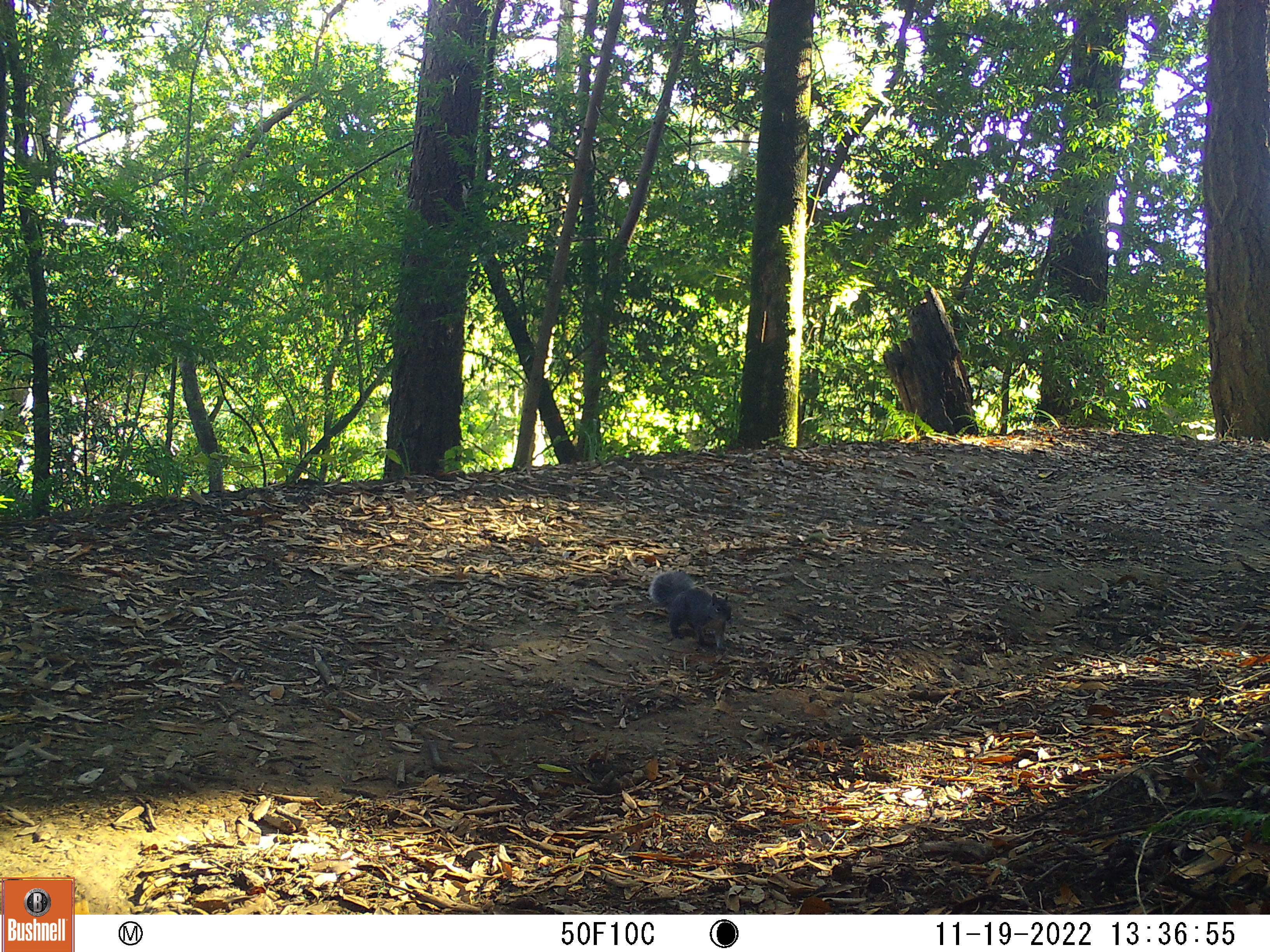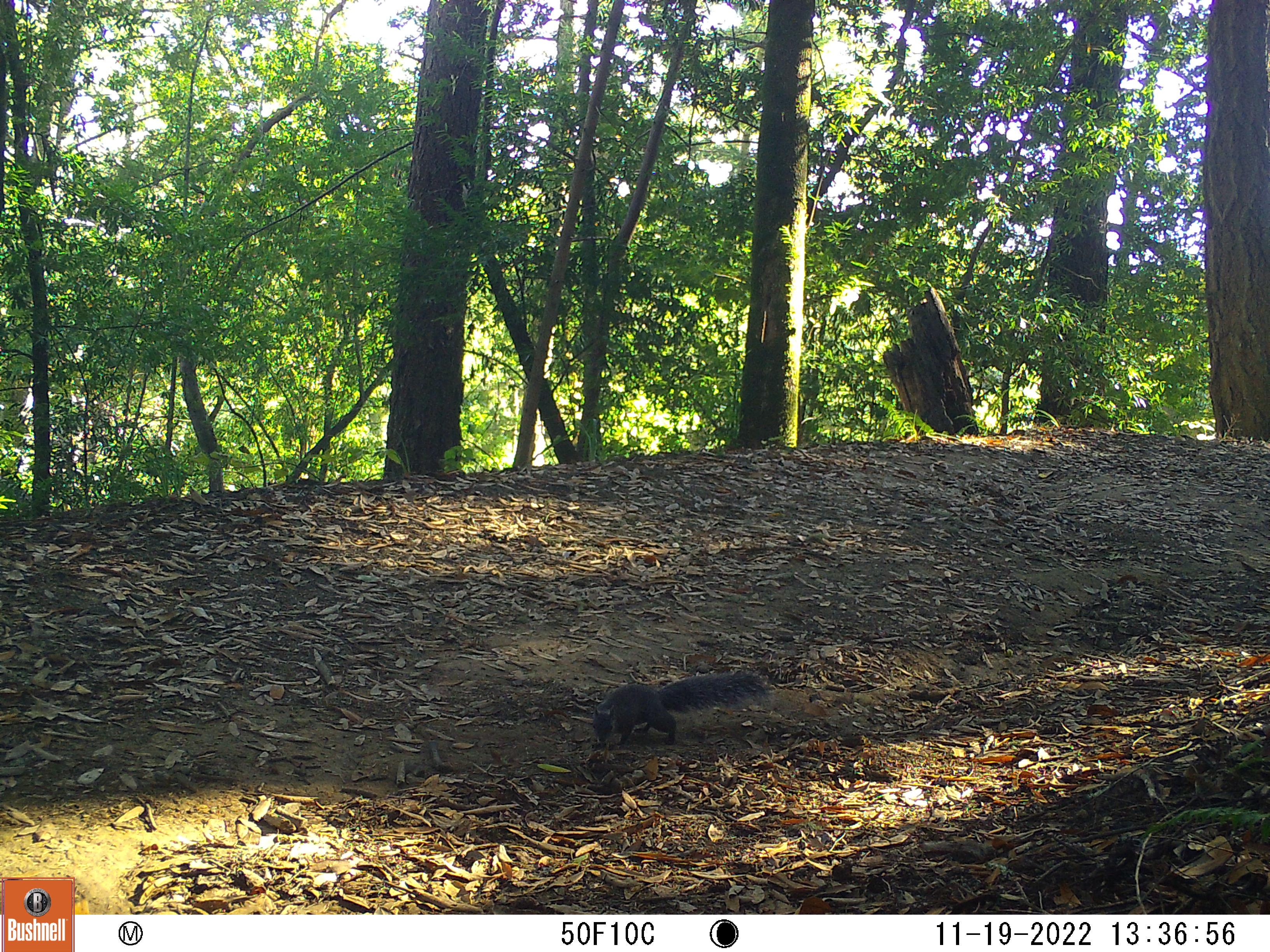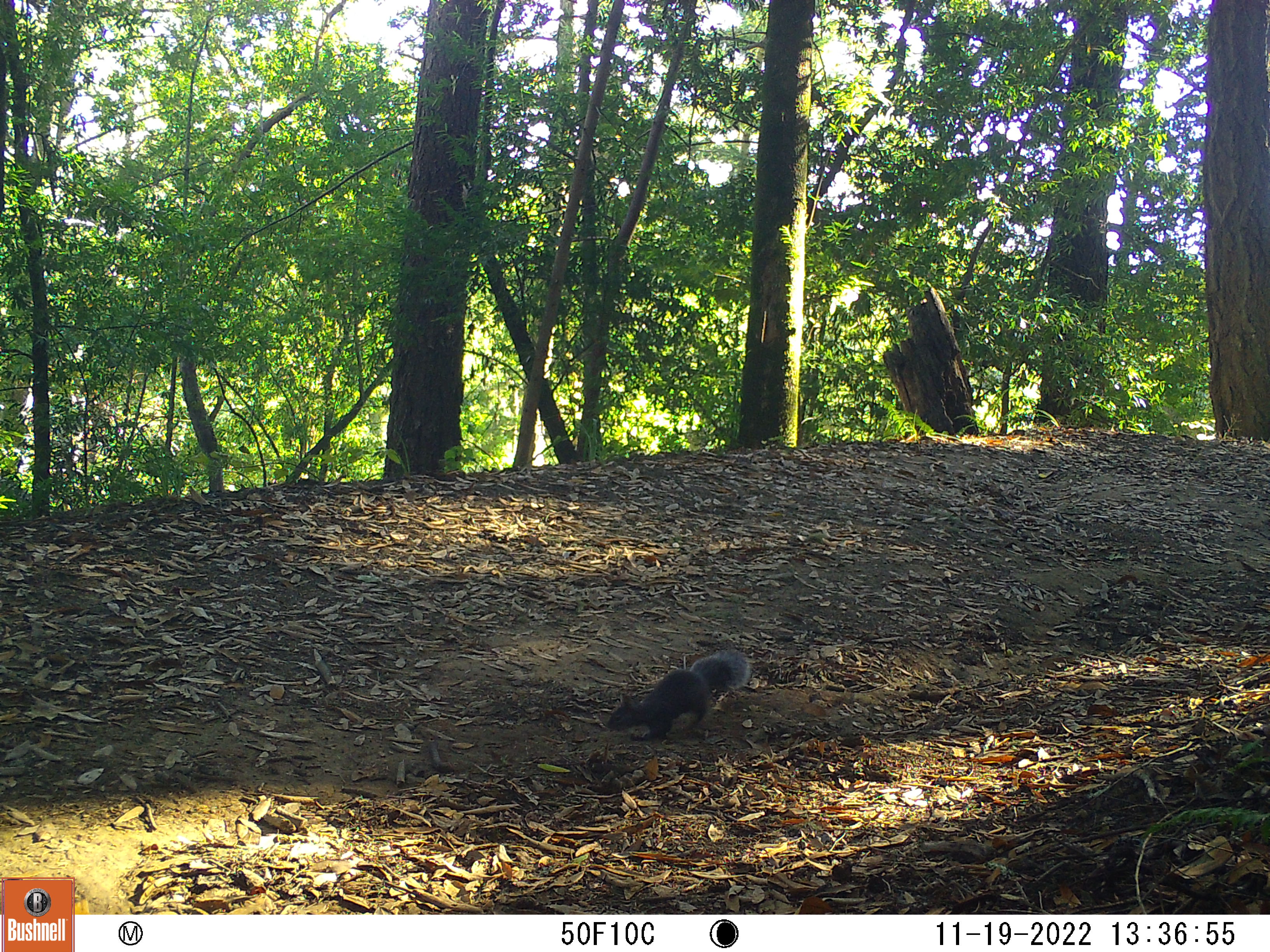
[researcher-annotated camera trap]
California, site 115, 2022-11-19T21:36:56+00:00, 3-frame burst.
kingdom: Animalia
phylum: Chordata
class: Mammalia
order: Rodentia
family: Sciuridae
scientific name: Sciuridae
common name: squirrel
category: unknown squirrel